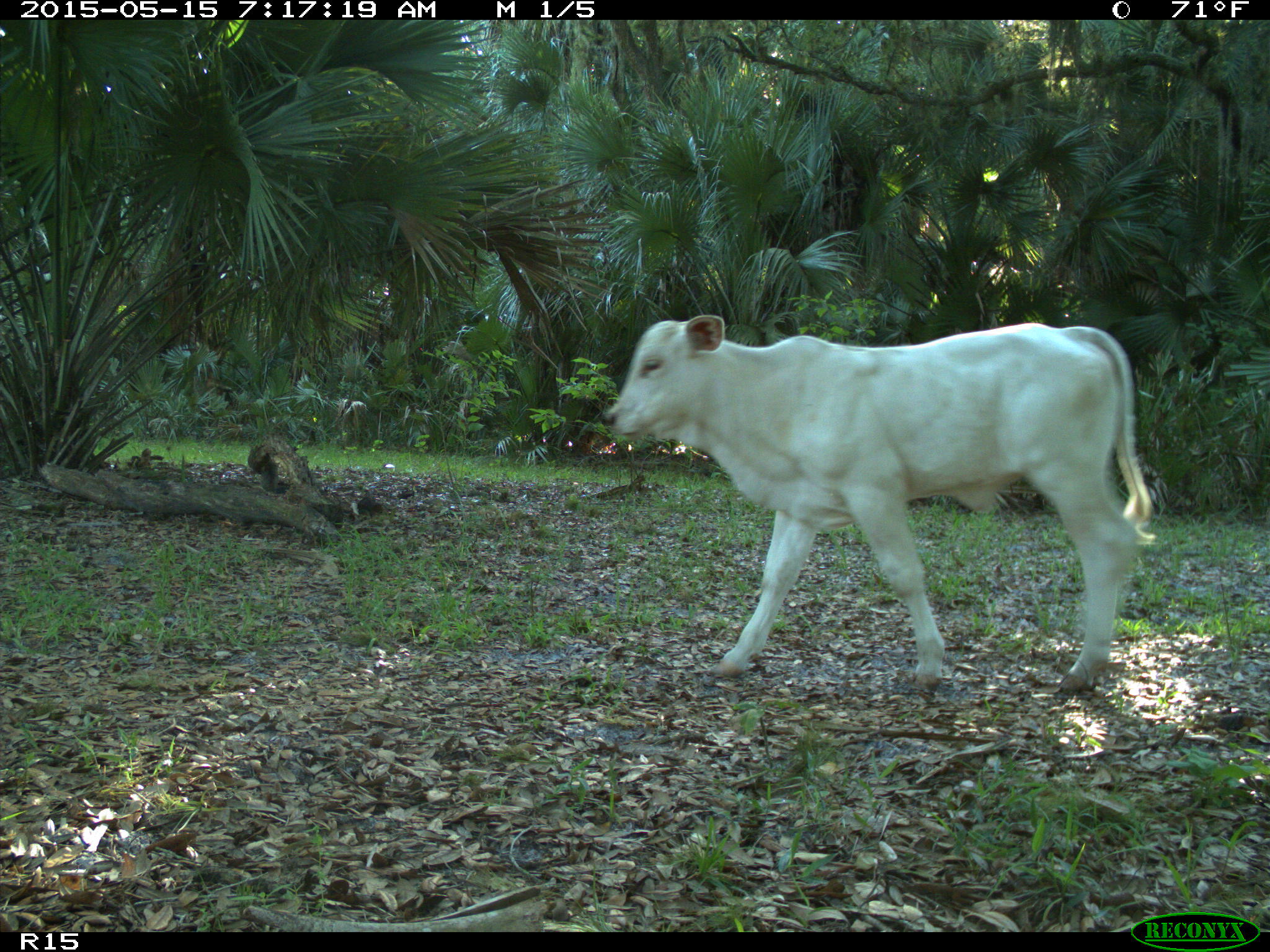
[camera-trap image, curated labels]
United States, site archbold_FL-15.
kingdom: Animalia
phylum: Chordata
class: Mammalia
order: Artiodactyla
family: Bovidae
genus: Bos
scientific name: Bos taurus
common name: domestic cow